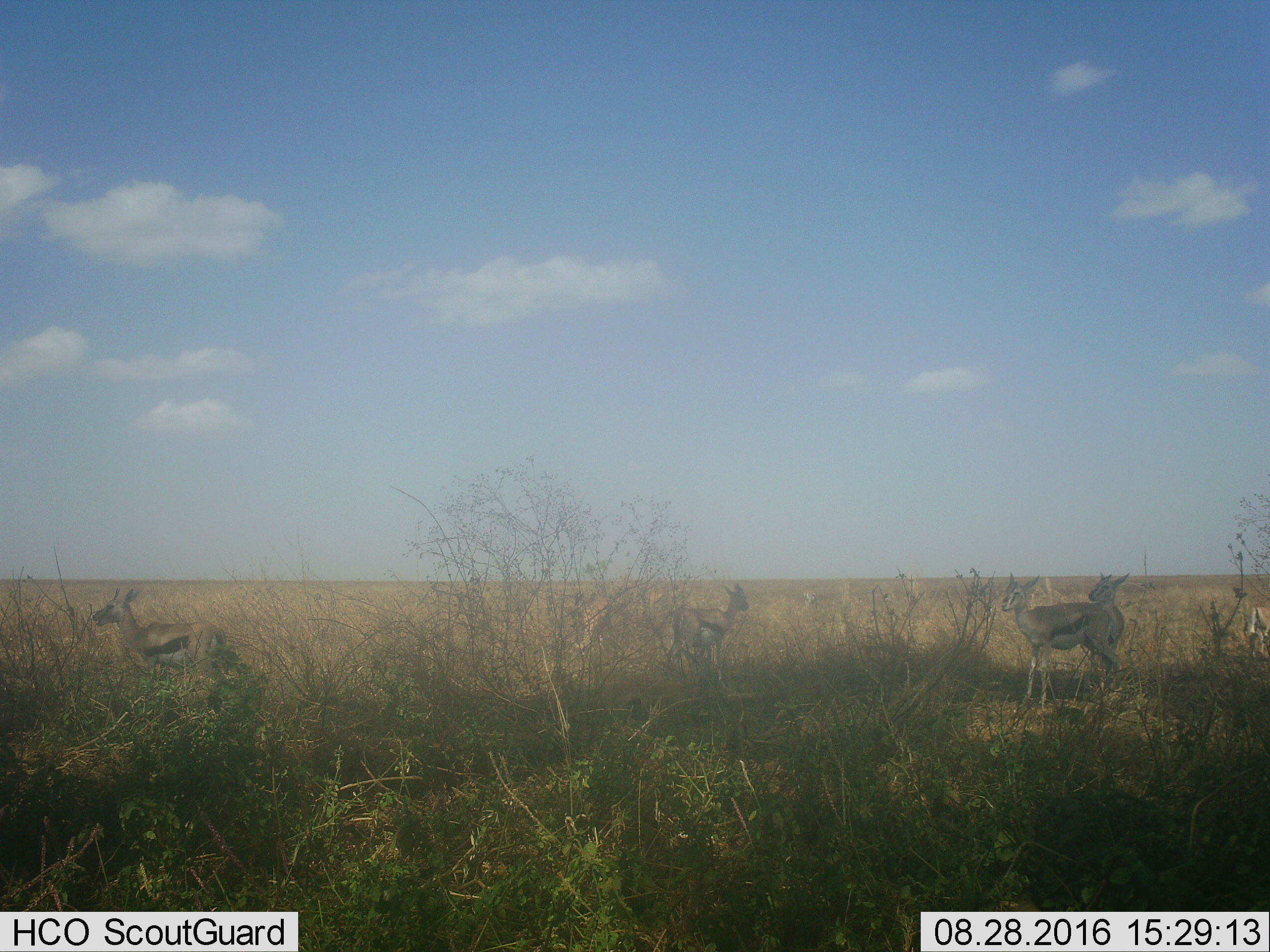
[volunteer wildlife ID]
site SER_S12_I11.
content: unidentified animal